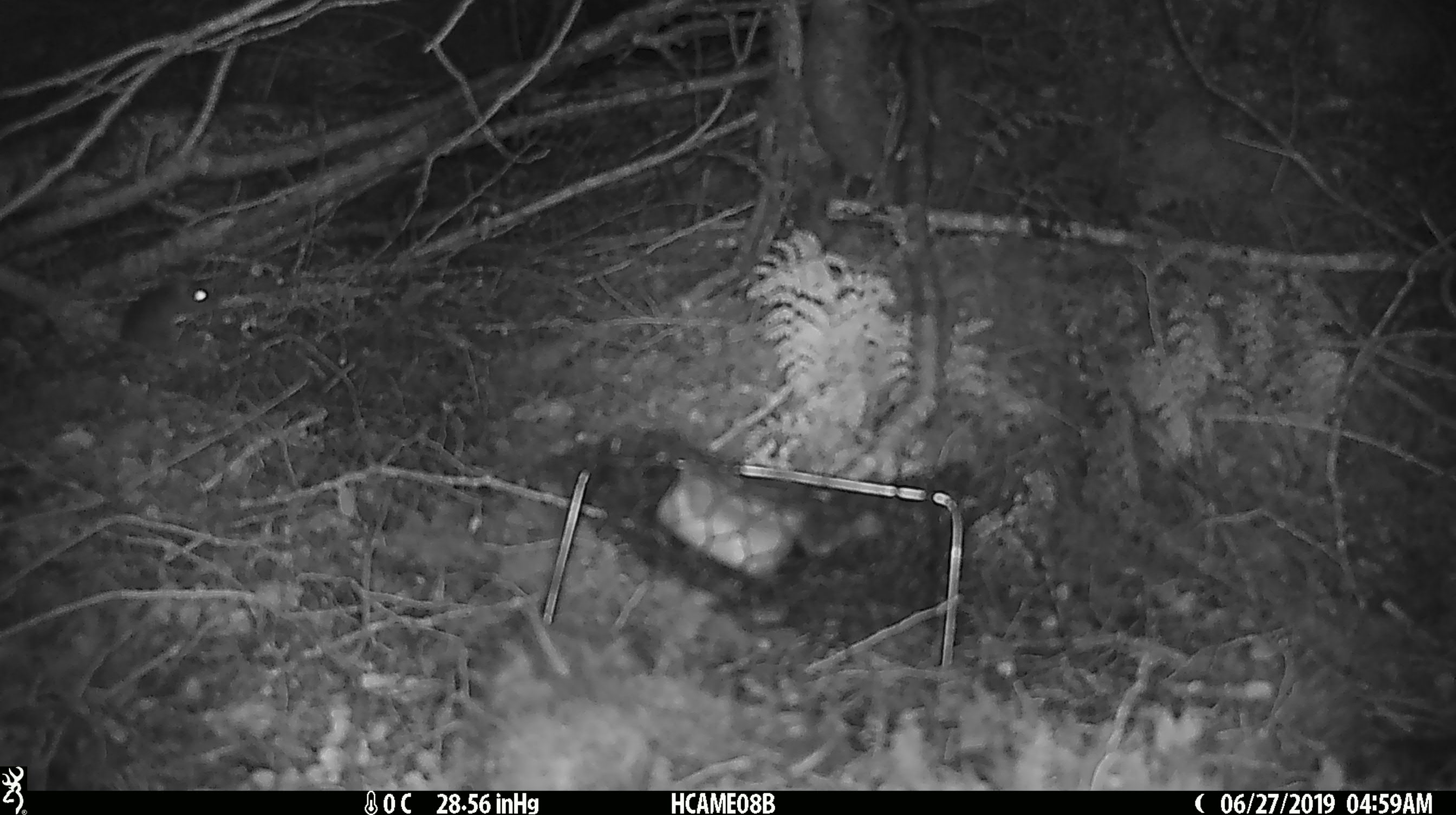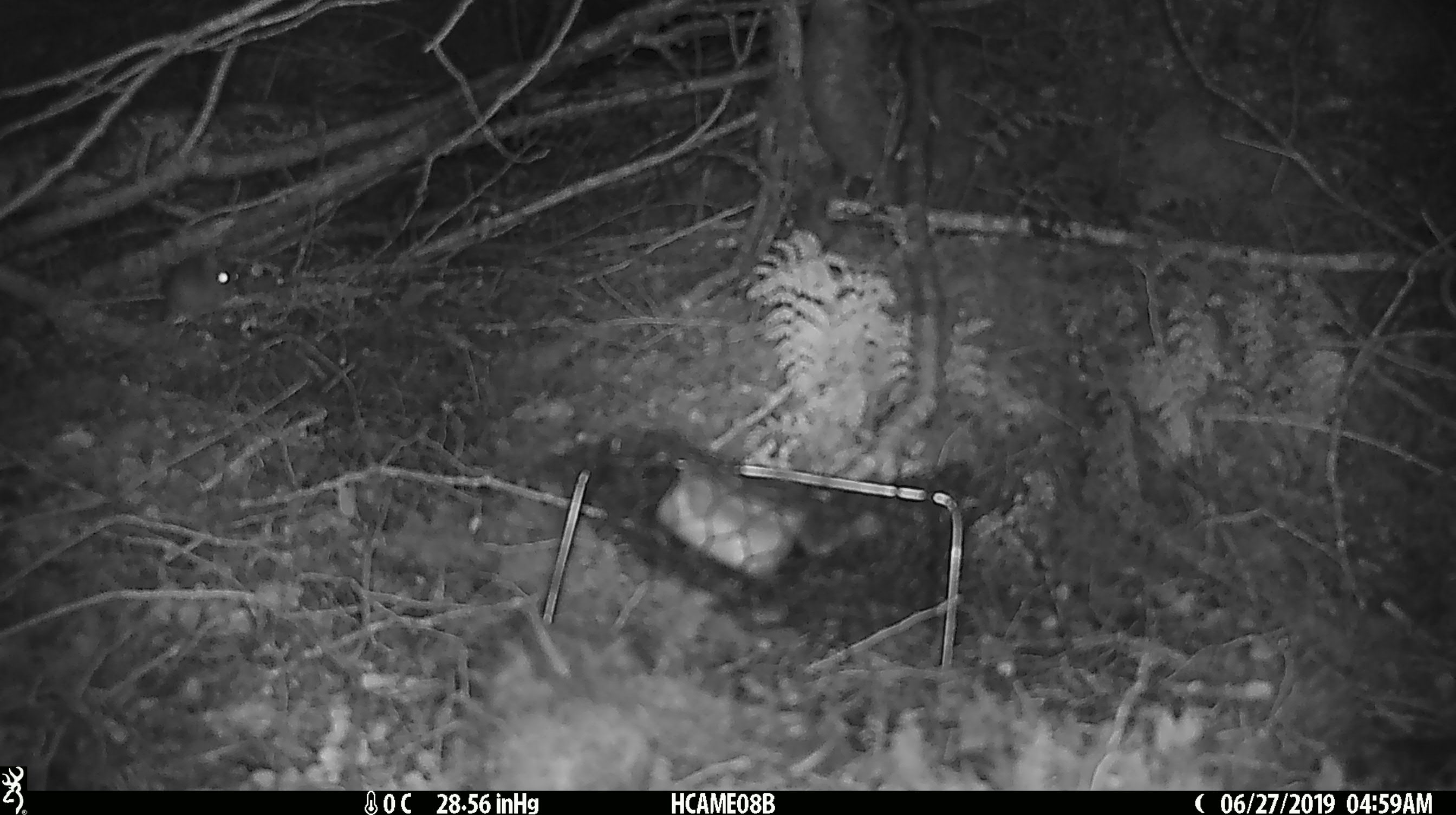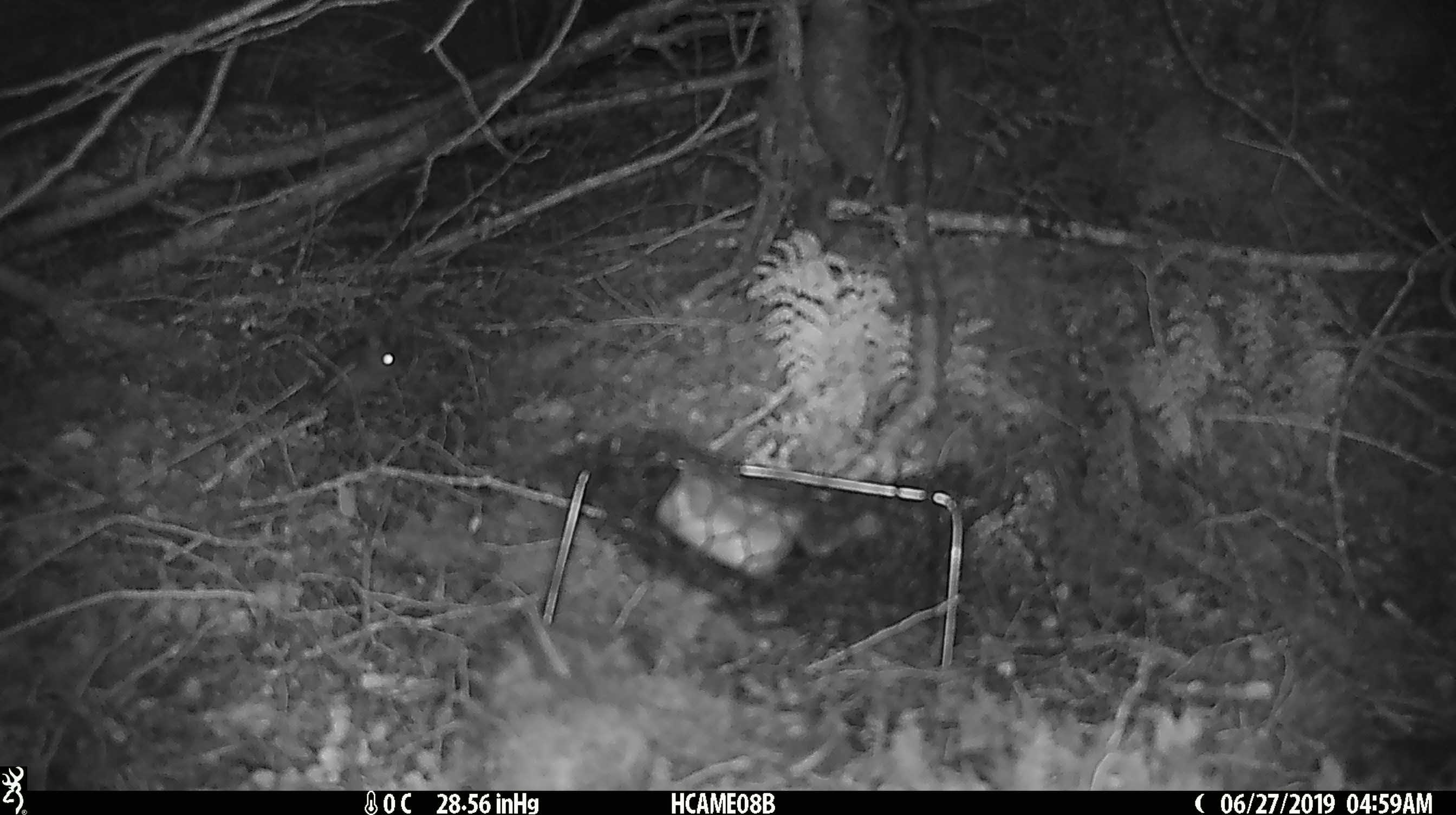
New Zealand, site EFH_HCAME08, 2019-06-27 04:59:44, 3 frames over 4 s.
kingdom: Animalia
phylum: Chordata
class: Mammalia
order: Rodentia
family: Muridae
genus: Mus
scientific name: Mus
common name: mouse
Mouse (Mus).